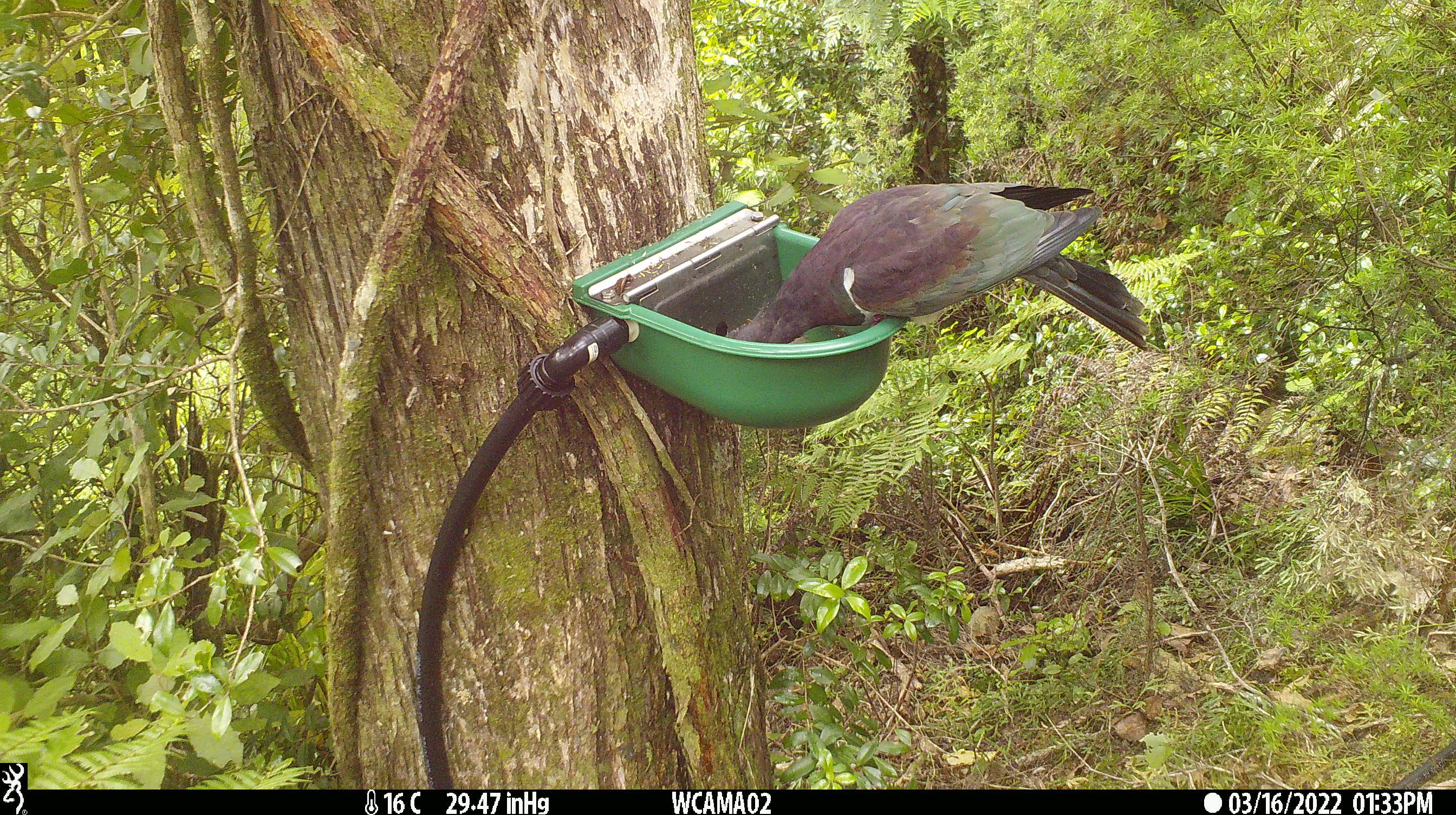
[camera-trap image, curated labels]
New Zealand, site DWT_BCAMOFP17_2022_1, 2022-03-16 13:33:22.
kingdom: Animalia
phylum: Chordata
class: Aves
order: Columbiformes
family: Columbidae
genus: Hemiphaga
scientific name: Hemiphaga novaeseelandiae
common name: new zealand pigeon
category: kereru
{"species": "kereru (new zealand pigeon) (Hemiphaga novaeseelandiae)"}